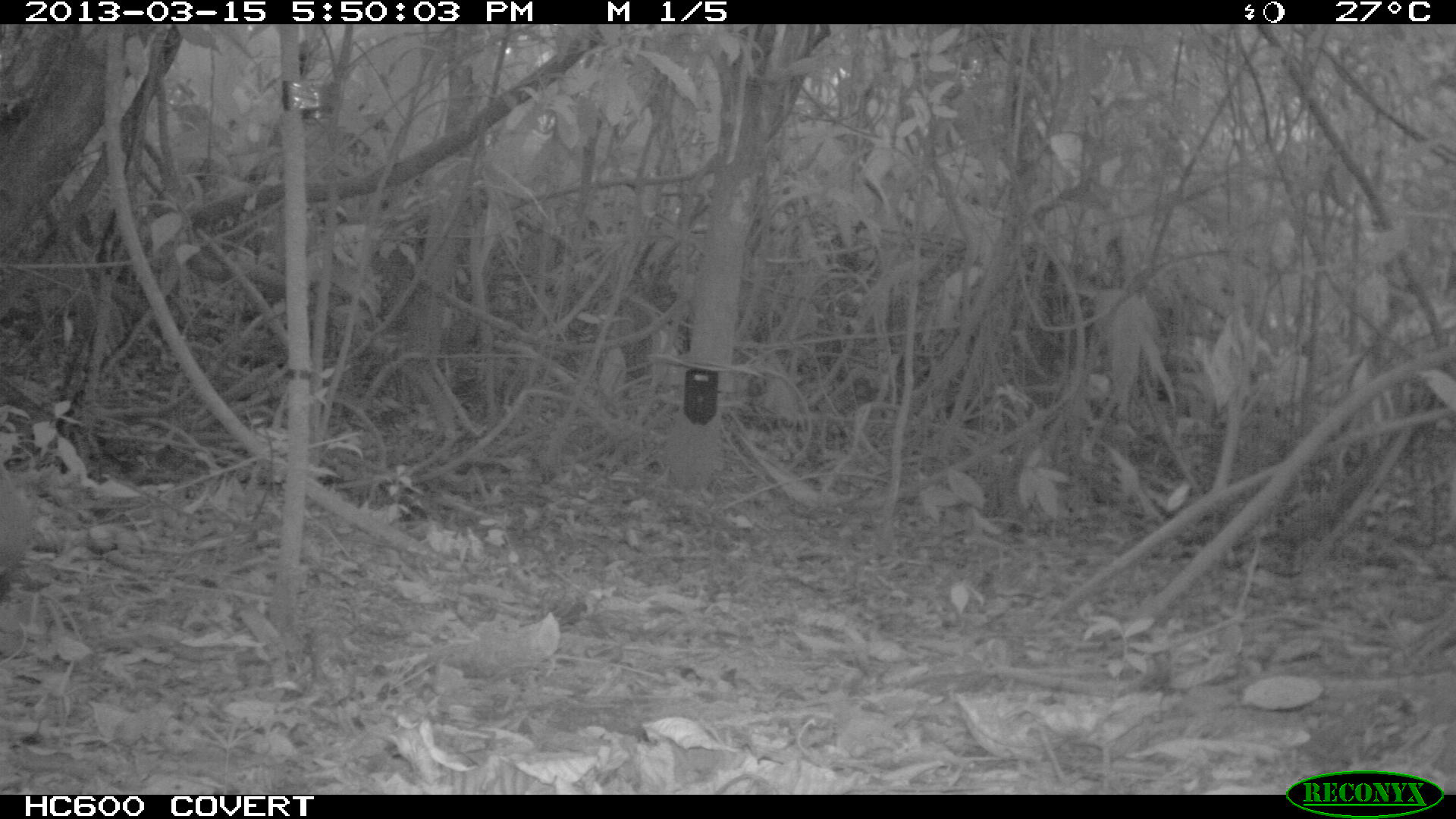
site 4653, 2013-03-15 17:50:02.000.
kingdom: Animalia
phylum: Chordata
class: Mammalia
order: Rodentia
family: Dasyproctidae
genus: Dasyprocta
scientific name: Dasyprocta leporina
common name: red-rumped agouti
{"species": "Dasyprocta leporina (red-rumped agouti)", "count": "1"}